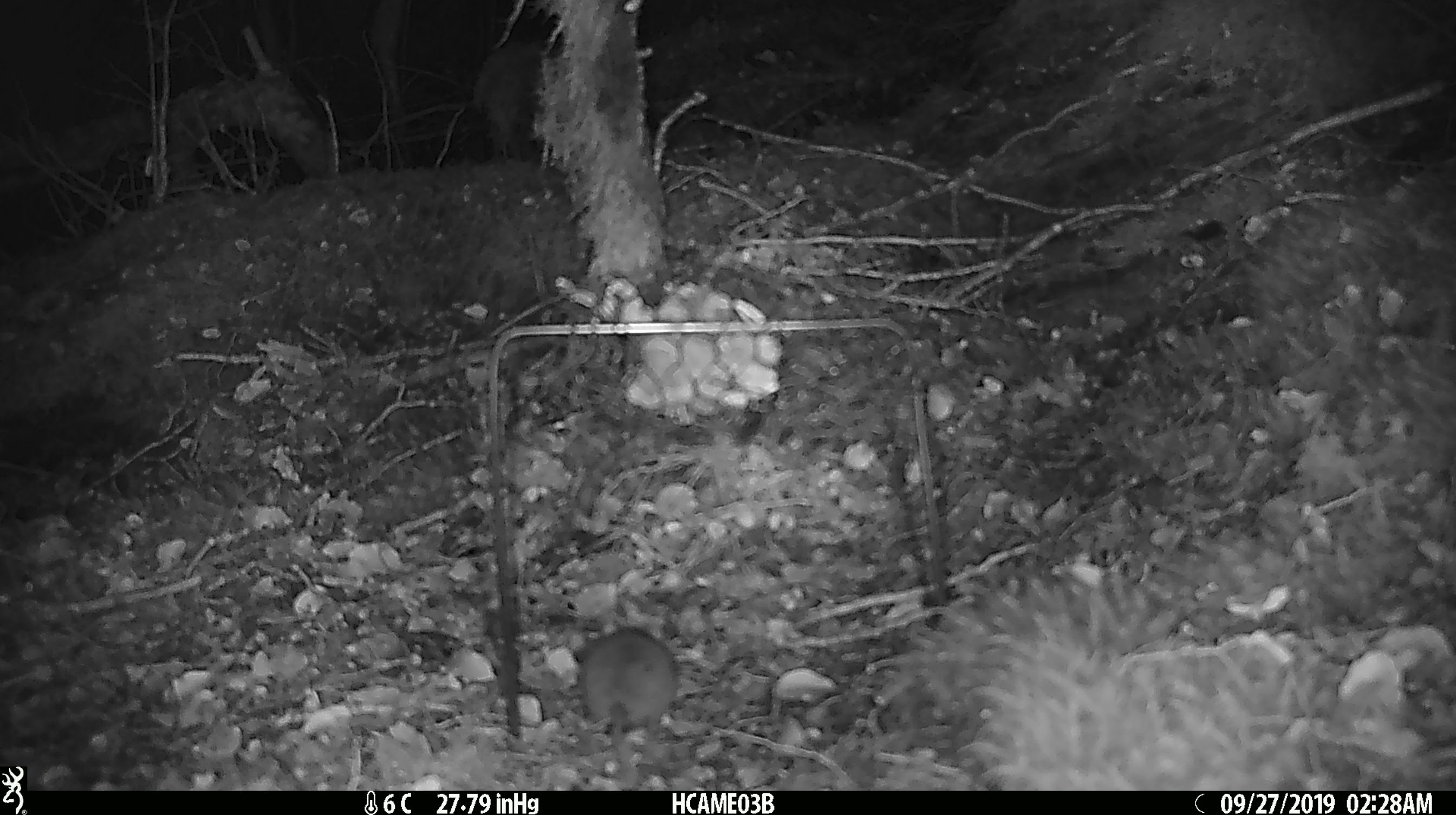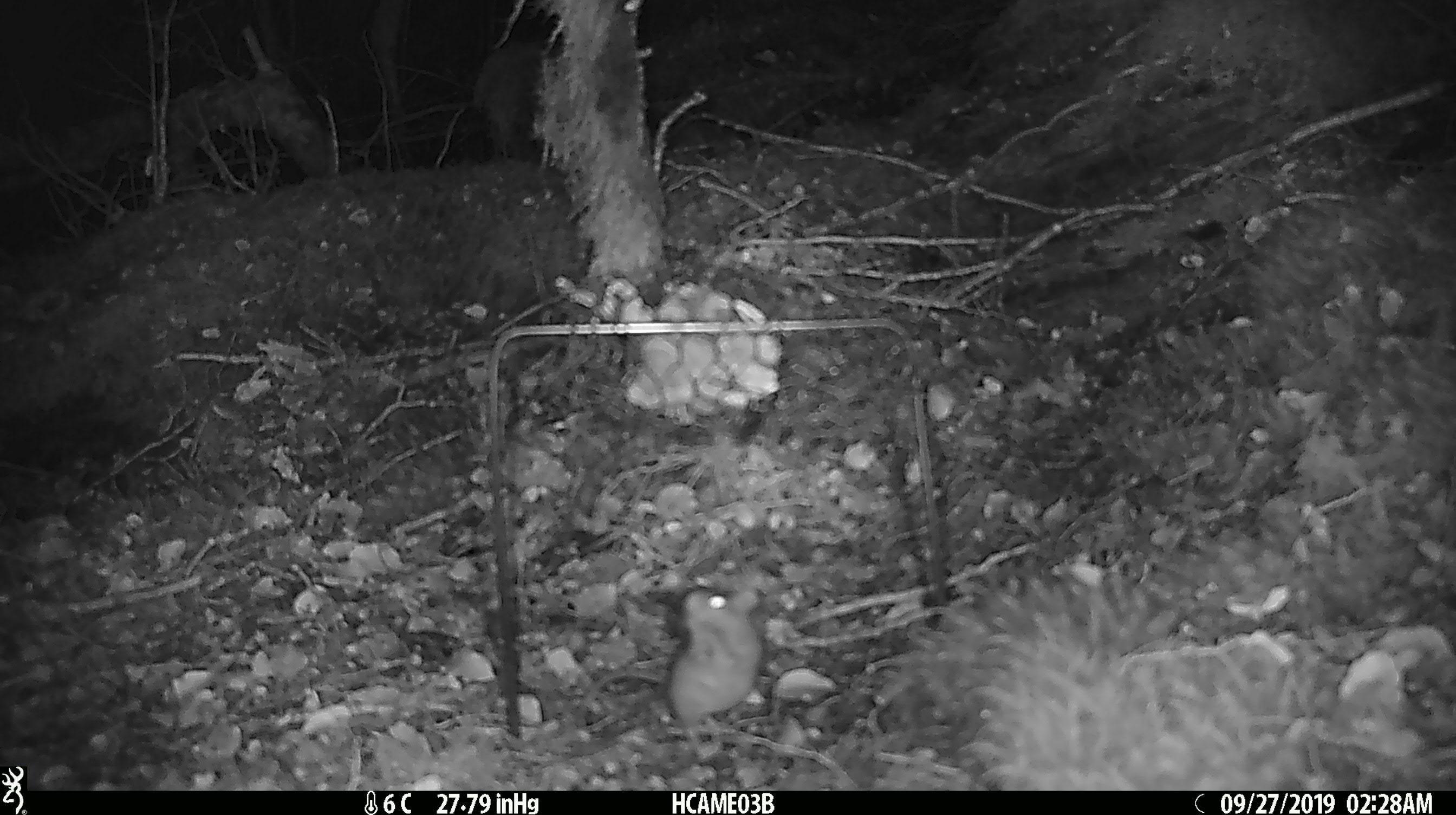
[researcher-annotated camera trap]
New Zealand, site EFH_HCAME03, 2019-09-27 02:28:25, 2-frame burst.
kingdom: Animalia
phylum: Chordata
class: Mammalia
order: Rodentia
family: Muridae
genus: Mus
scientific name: Mus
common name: mouse